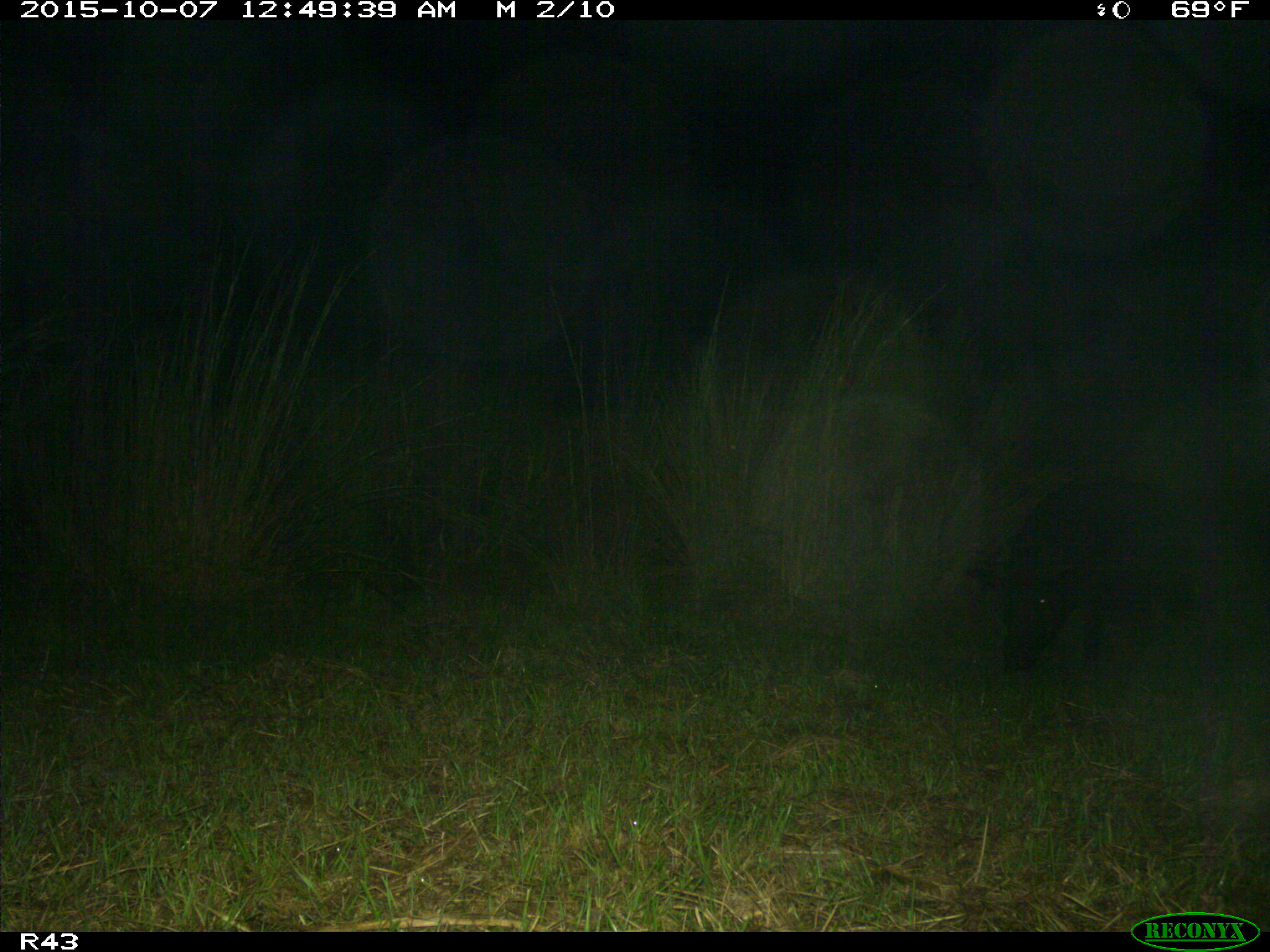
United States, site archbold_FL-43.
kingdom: Animalia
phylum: Chordata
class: Mammalia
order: Artiodactyla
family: Suidae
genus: Sus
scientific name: Sus scrofa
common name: wild boar